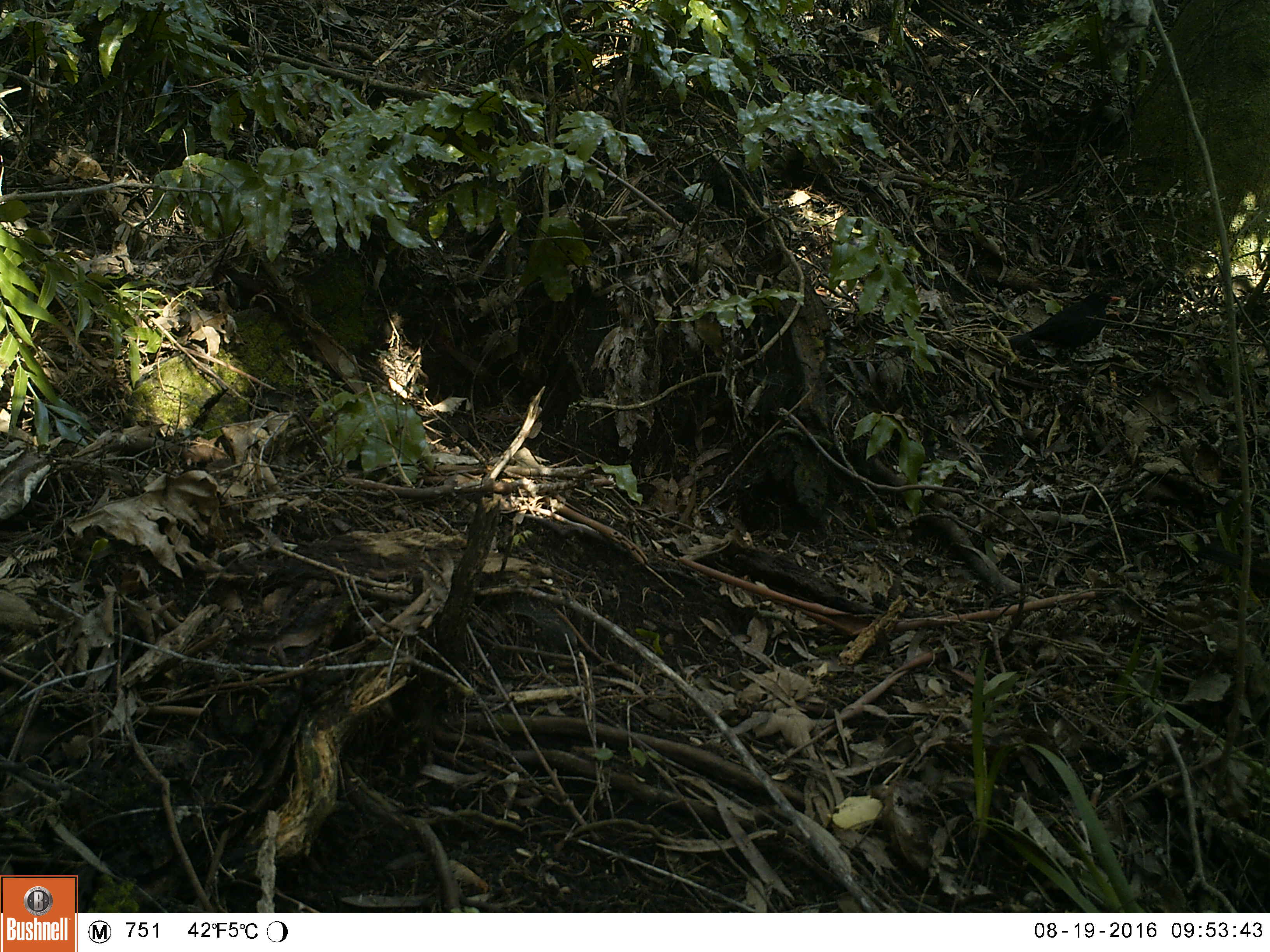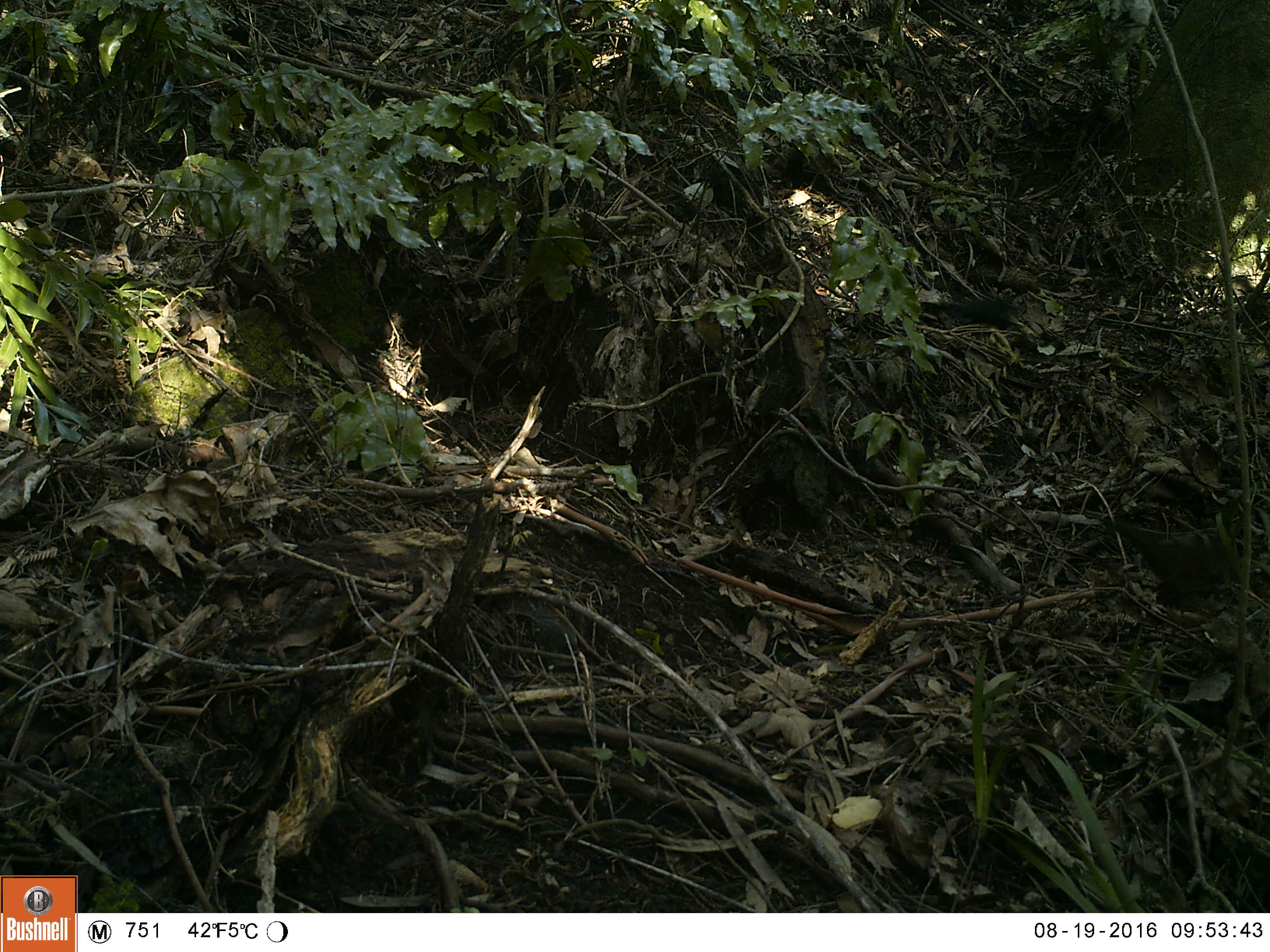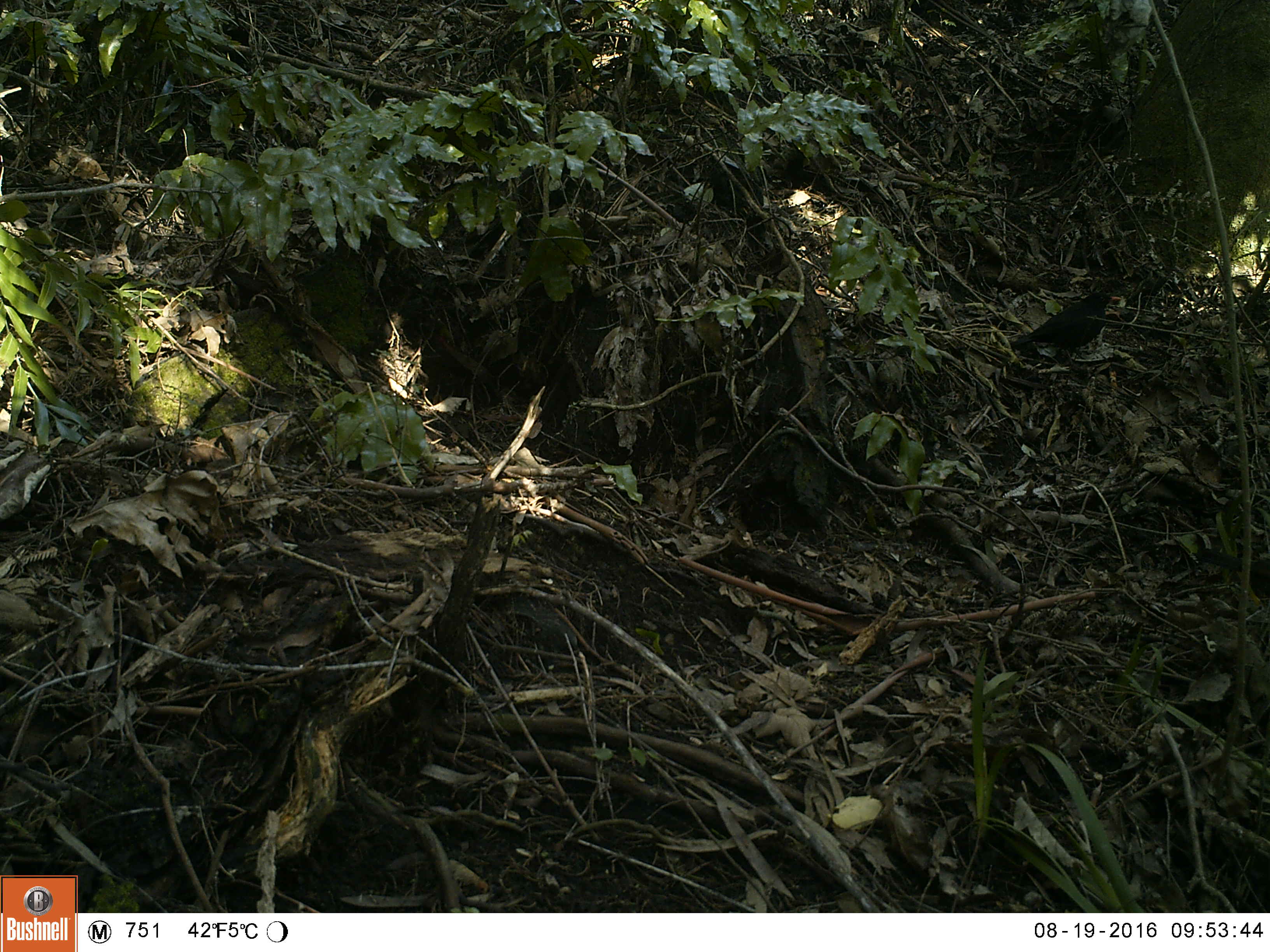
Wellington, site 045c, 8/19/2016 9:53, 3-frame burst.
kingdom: Animalia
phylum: Chordata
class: Aves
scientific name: Aves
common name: bird